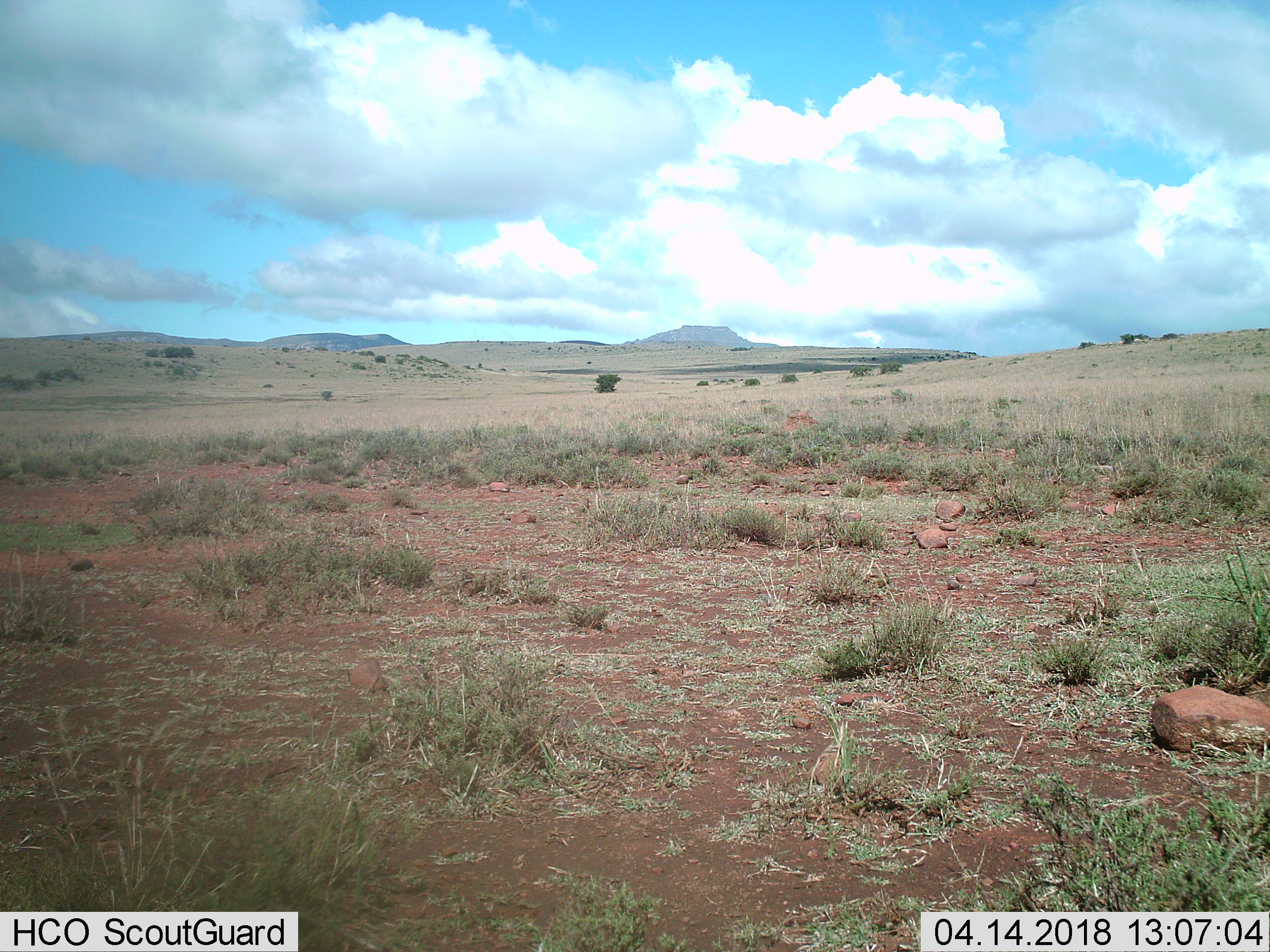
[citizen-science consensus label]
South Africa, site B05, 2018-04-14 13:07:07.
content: no animal present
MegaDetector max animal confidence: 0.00